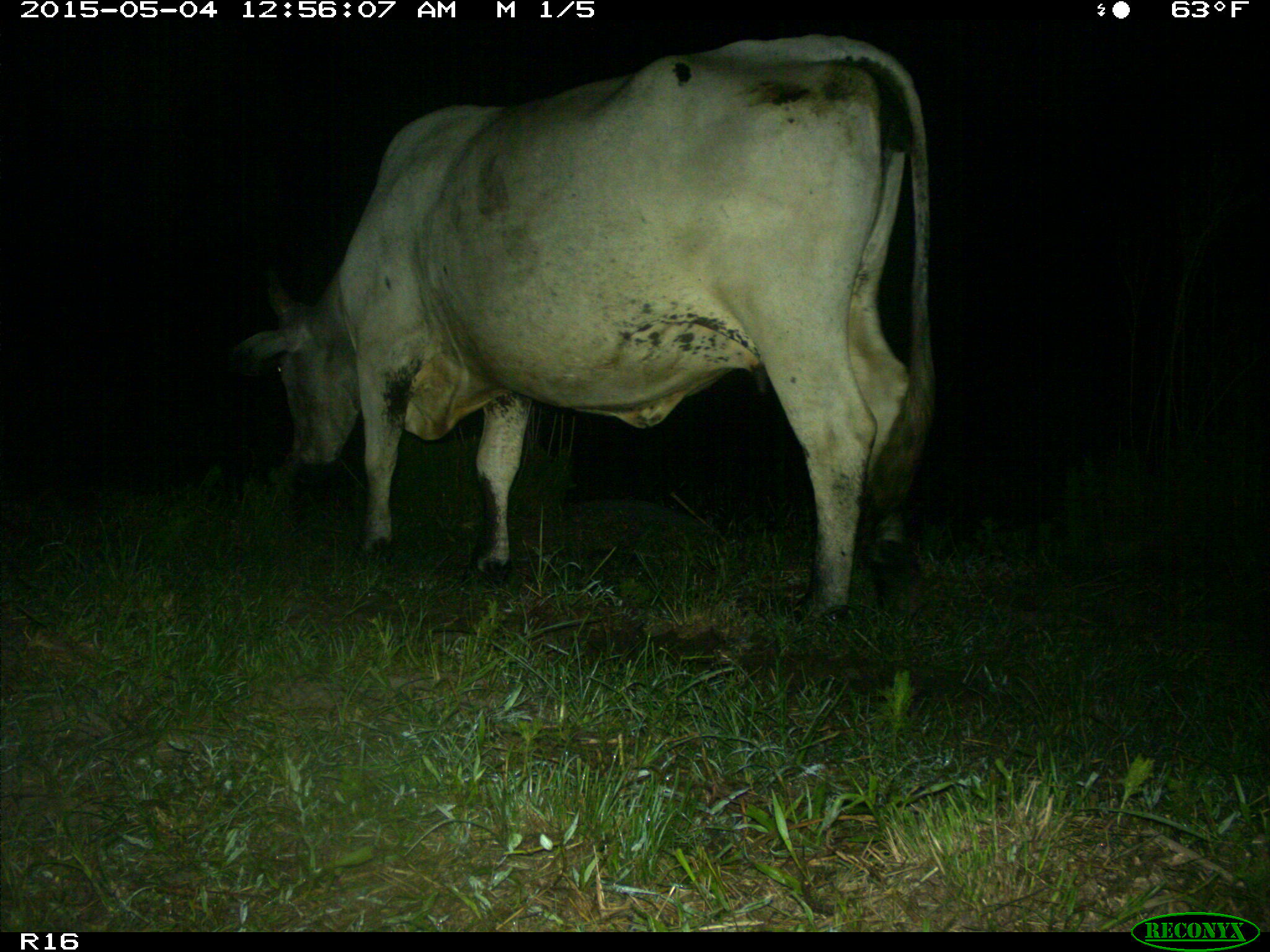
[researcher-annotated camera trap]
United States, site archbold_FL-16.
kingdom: Animalia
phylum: Chordata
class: Mammalia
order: Artiodactyla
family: Bovidae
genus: Bos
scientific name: Bos taurus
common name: domestic cow